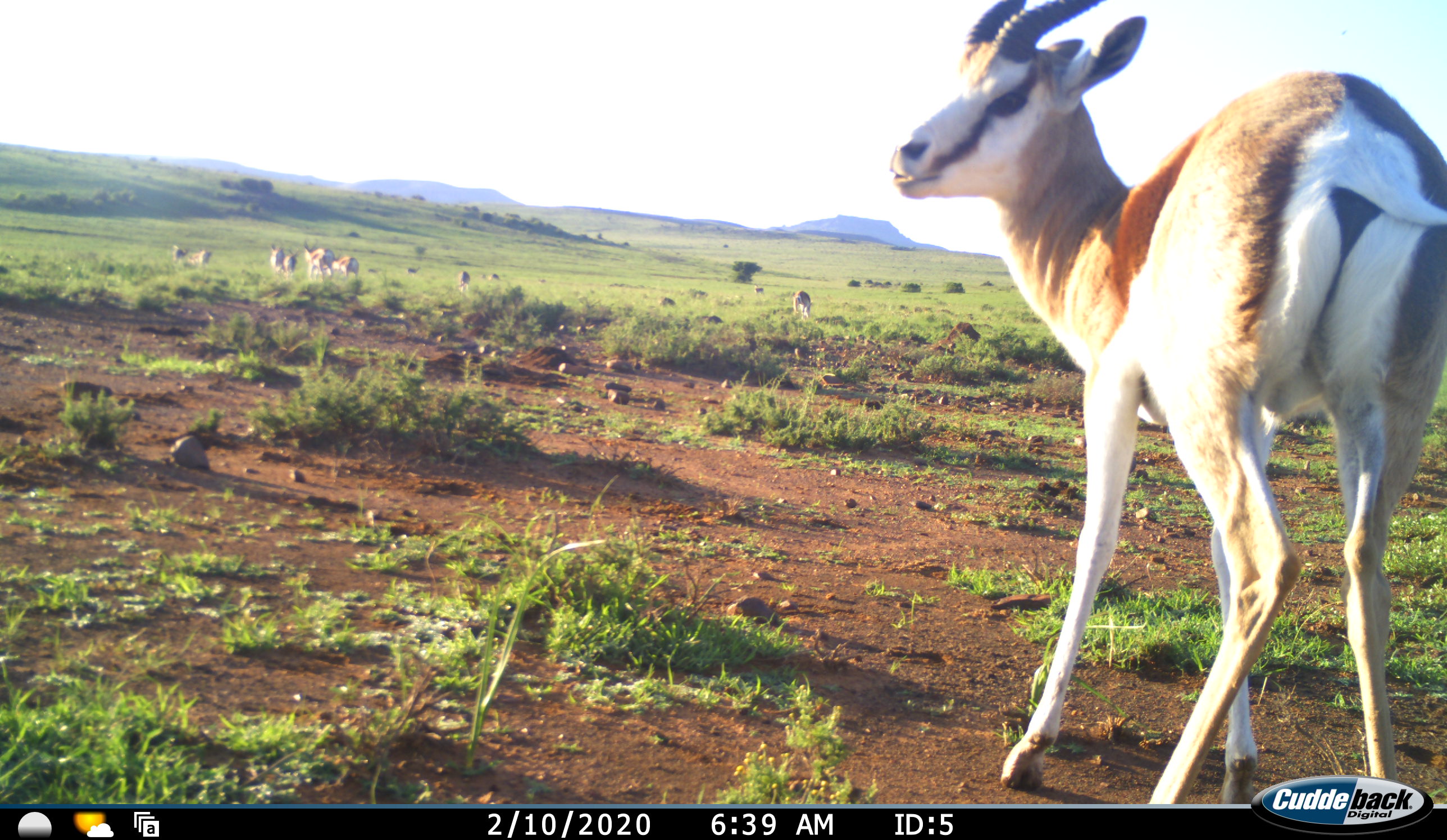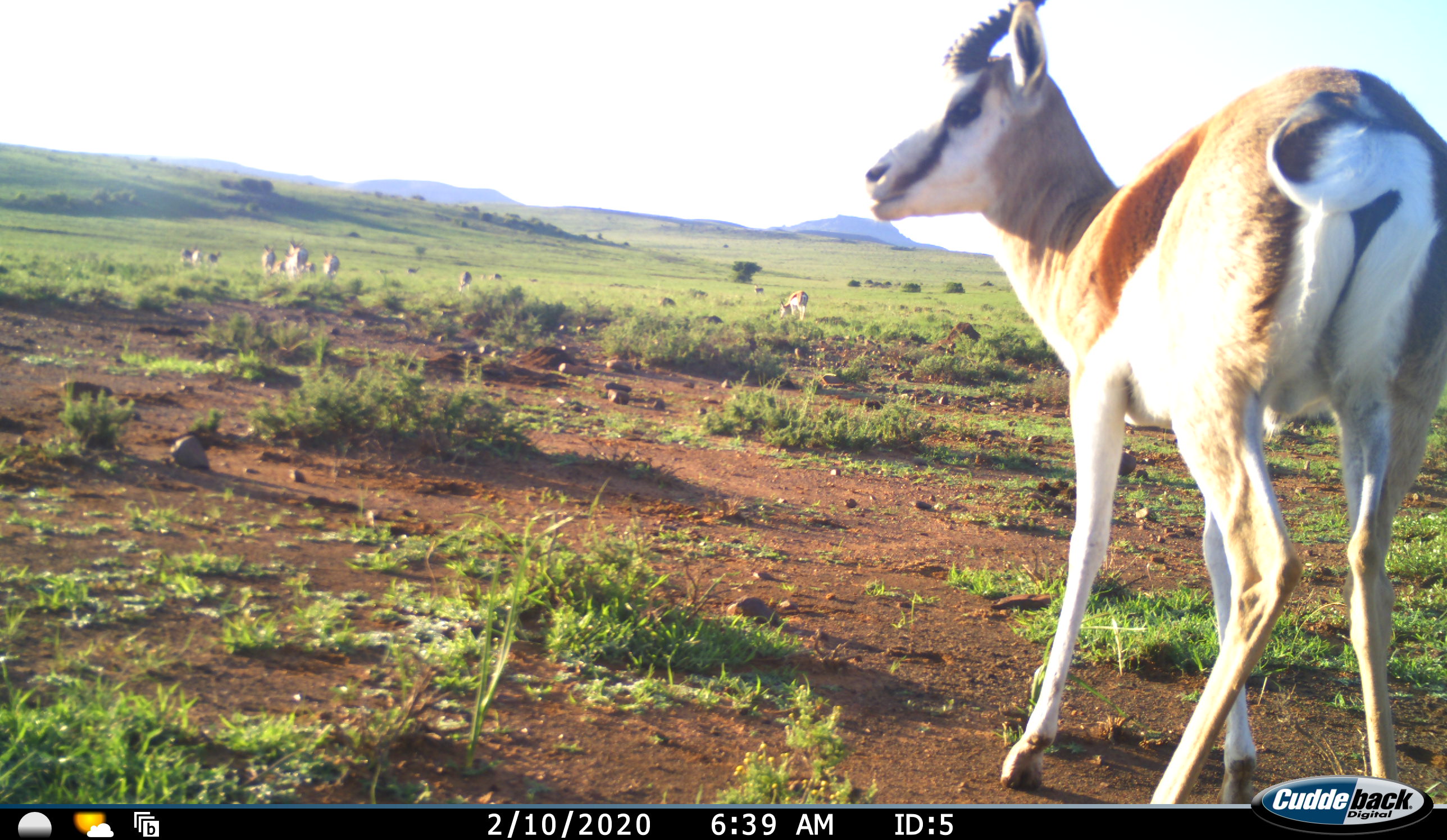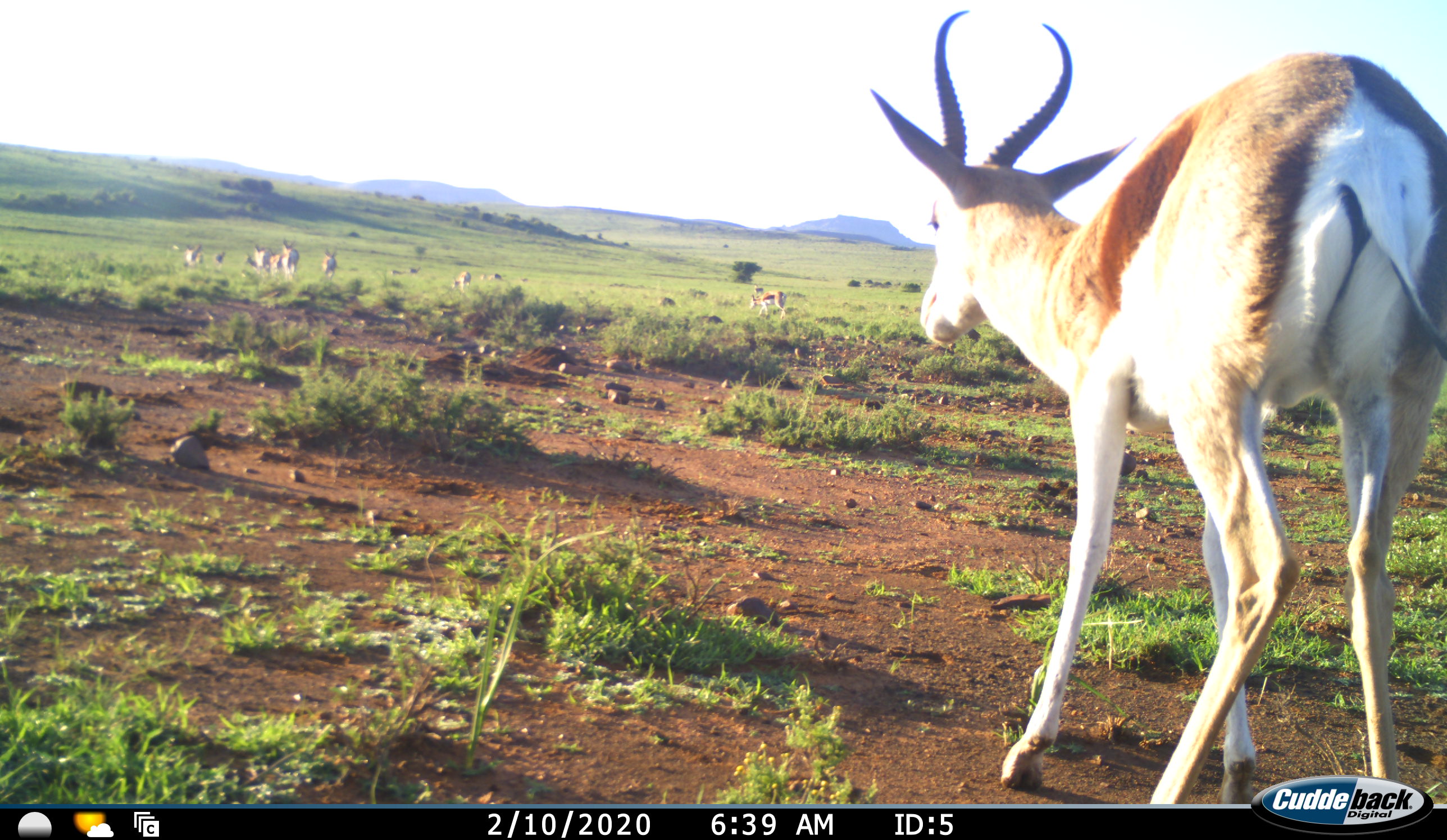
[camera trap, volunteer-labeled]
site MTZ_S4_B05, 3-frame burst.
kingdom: Animalia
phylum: Chordata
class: Mammalia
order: Artiodactyla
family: Bovidae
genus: Antidorcas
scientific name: Antidorcas marsupialis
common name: springbok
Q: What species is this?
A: Springbok (Antidorcas marsupialis).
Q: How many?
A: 11-50.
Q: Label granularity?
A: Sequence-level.